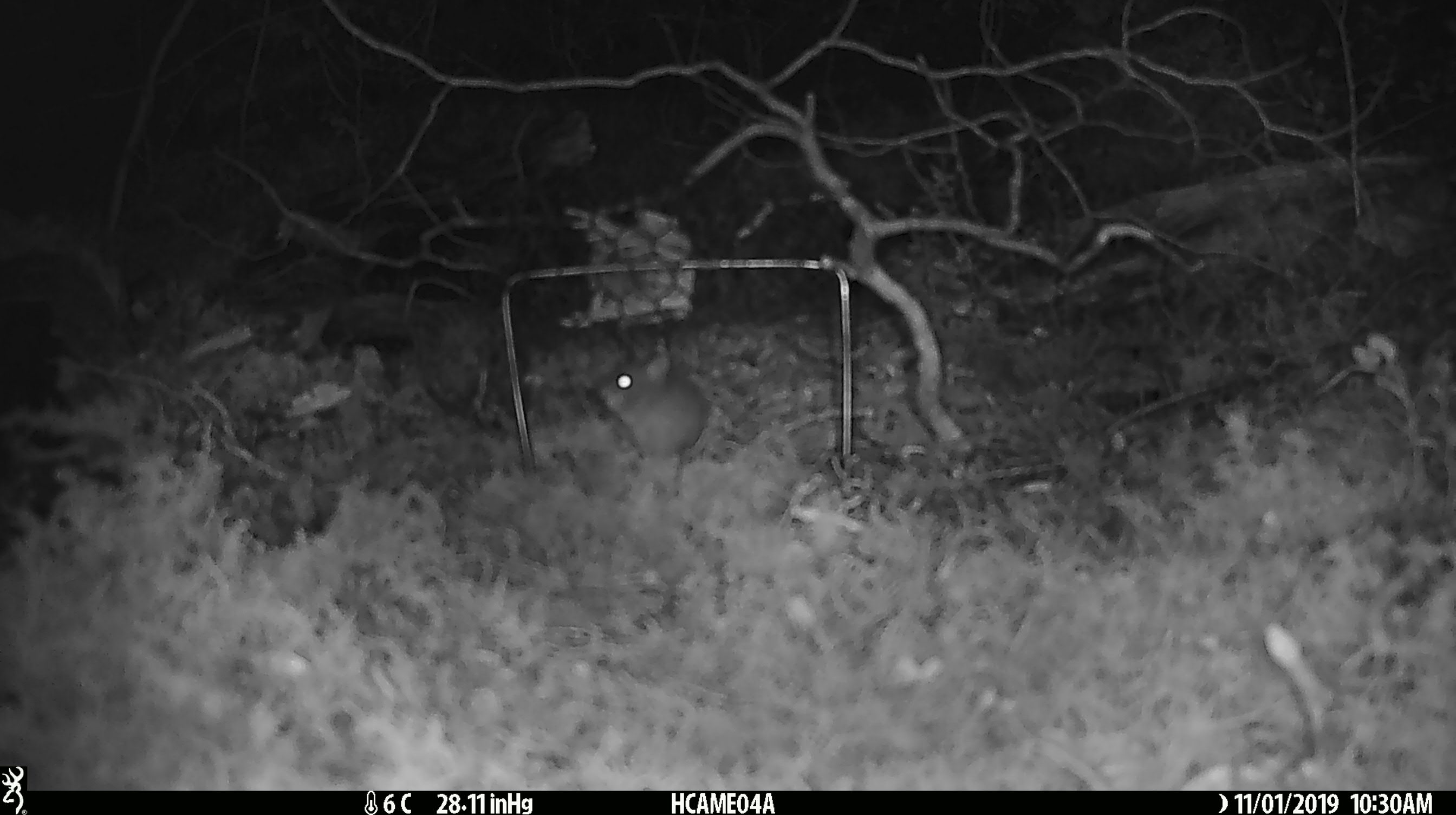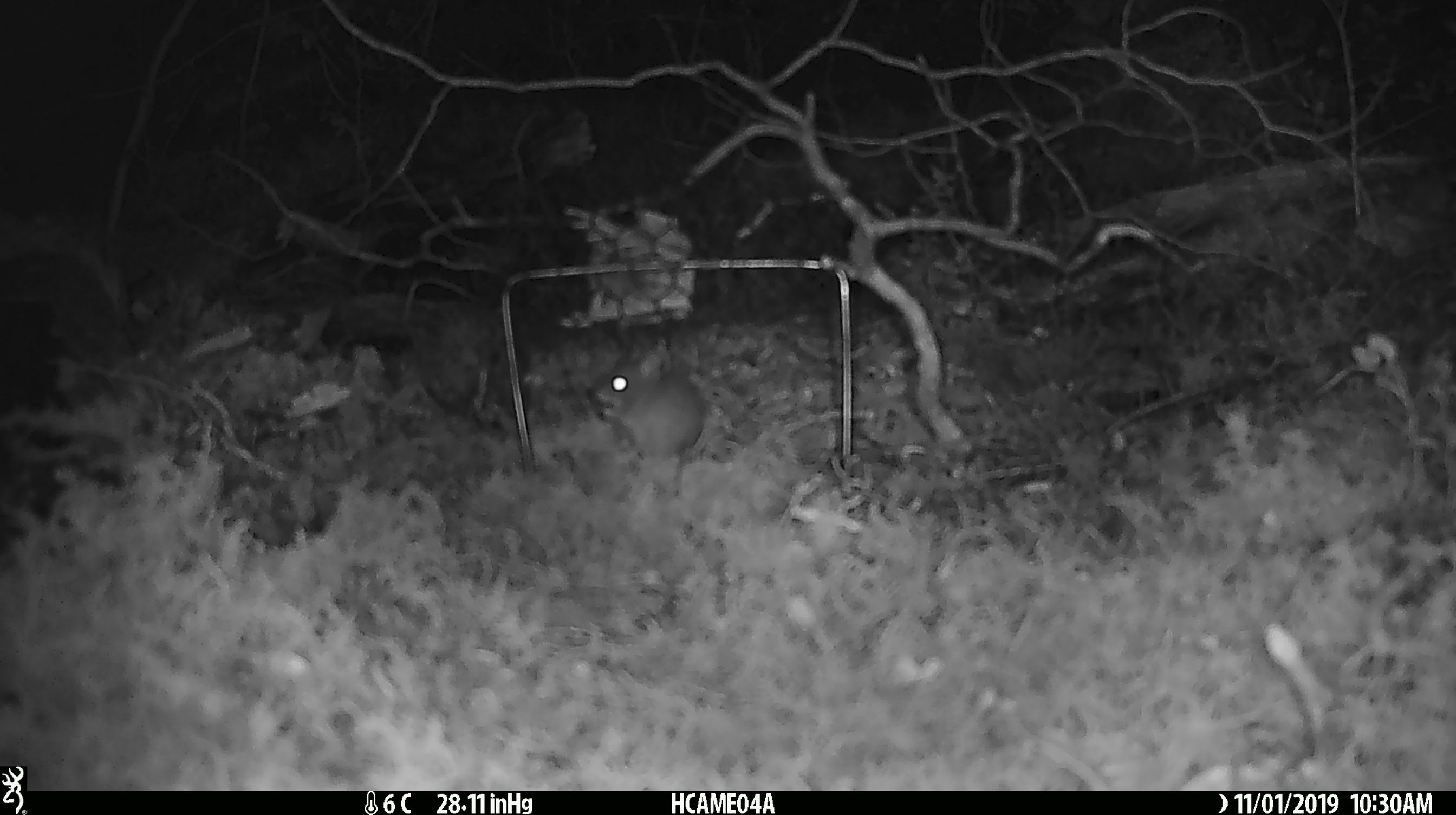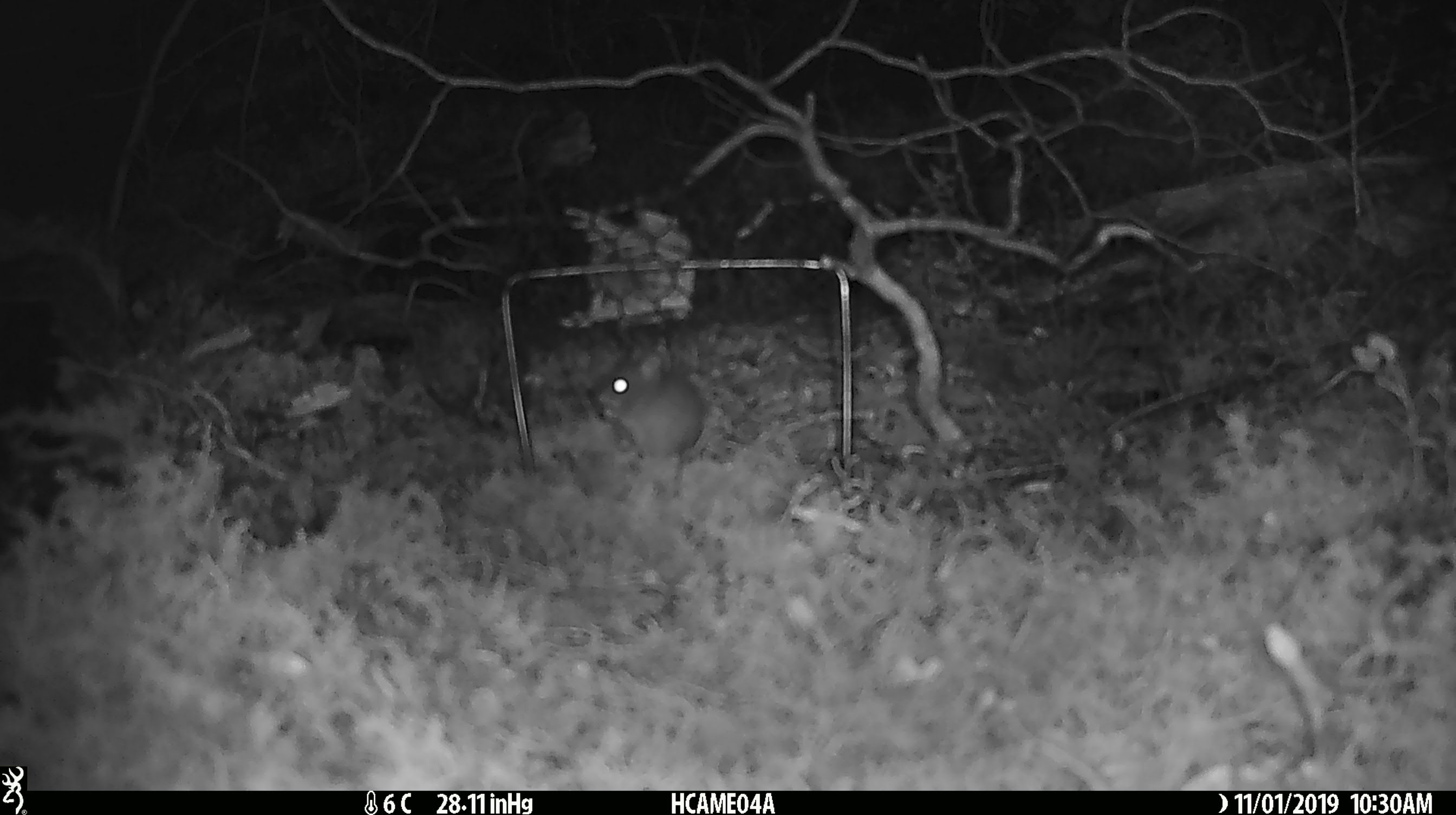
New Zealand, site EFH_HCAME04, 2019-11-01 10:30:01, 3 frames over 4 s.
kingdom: Animalia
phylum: Chordata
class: Mammalia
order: Rodentia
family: Muridae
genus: Mus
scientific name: Mus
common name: mouse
Mouse (Mus).